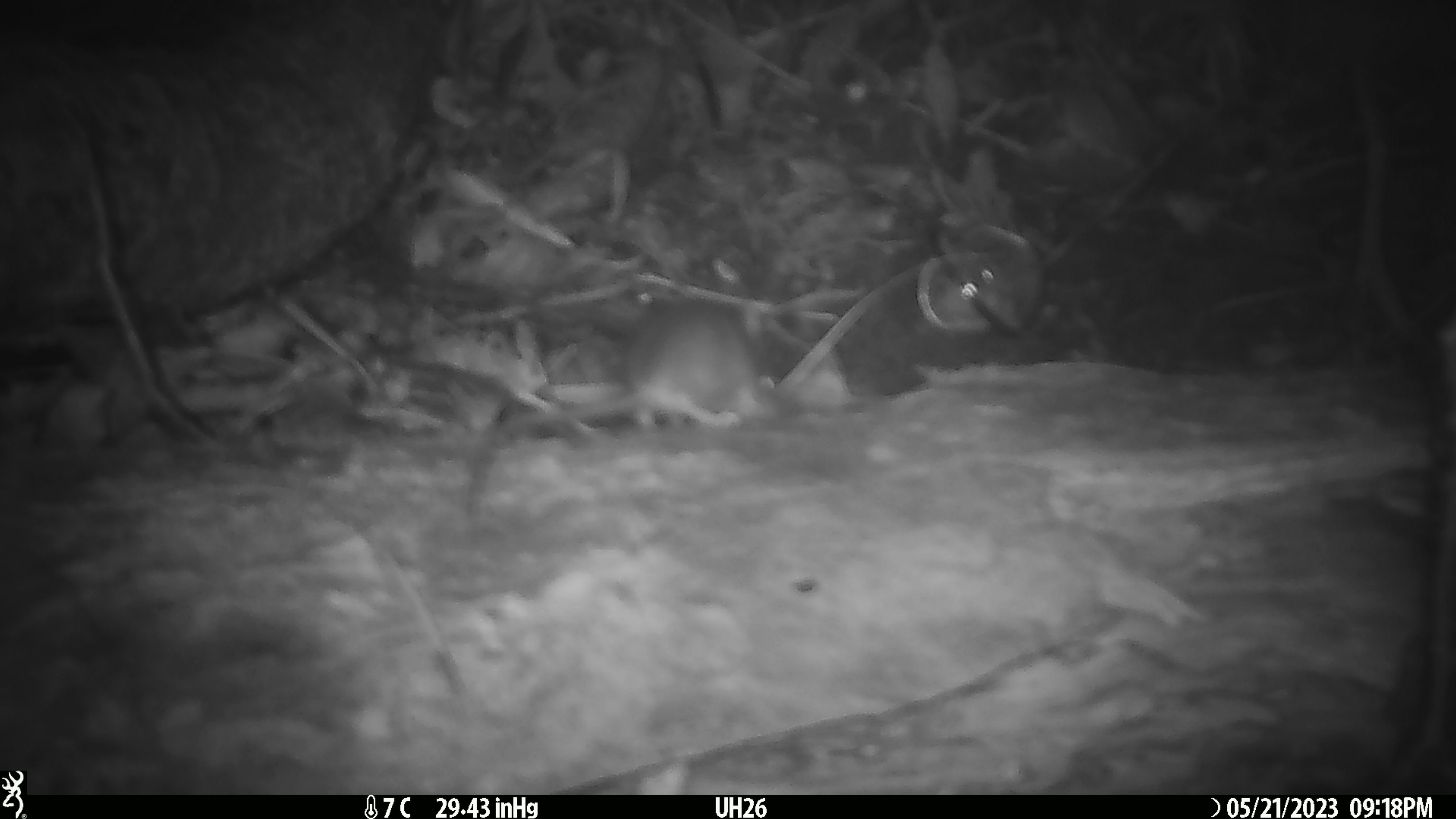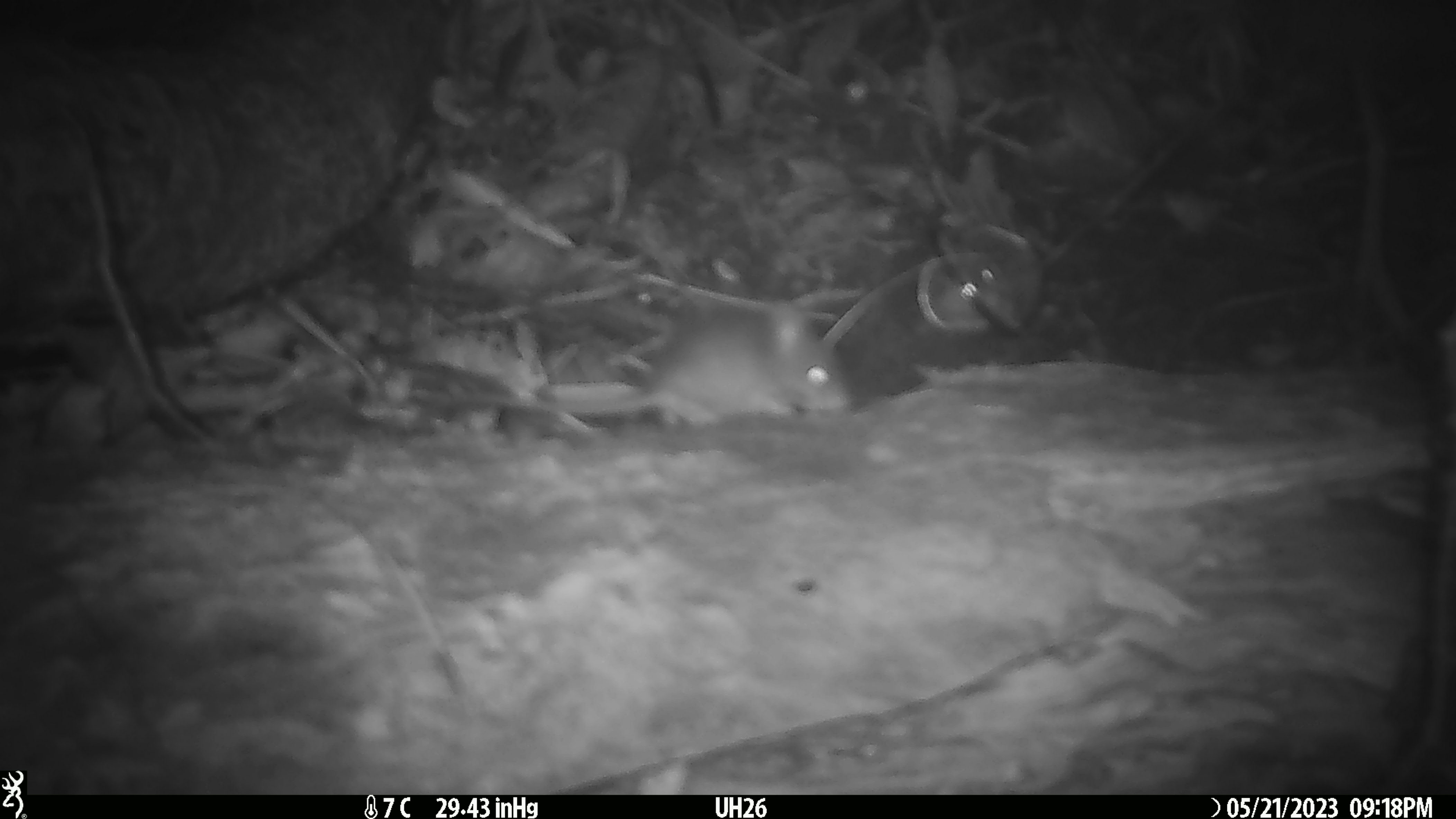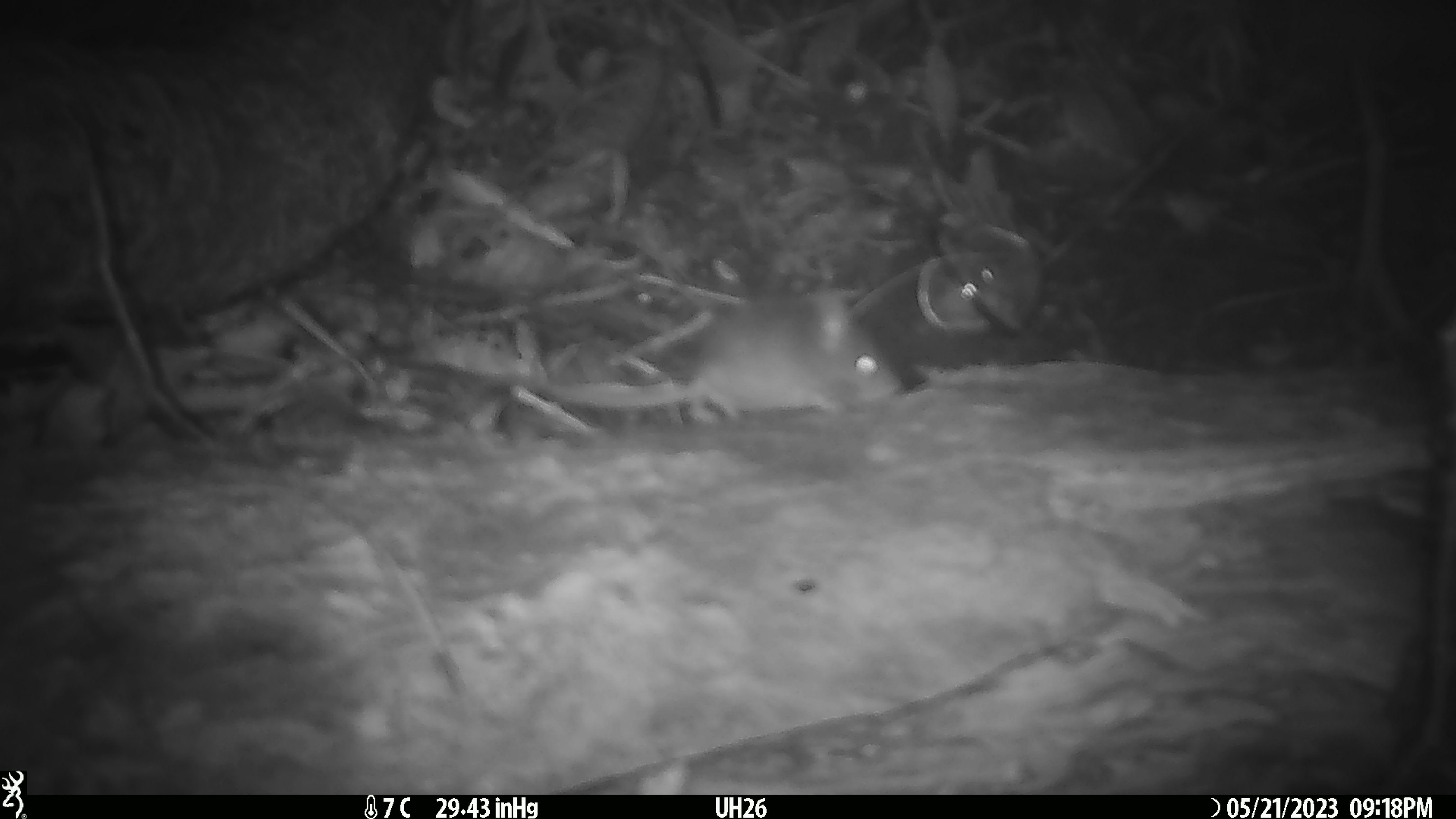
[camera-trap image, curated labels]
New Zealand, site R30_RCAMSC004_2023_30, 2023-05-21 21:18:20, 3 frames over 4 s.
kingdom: Animalia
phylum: Chordata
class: Mammalia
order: Rodentia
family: Muridae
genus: Mus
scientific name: Mus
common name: mouse